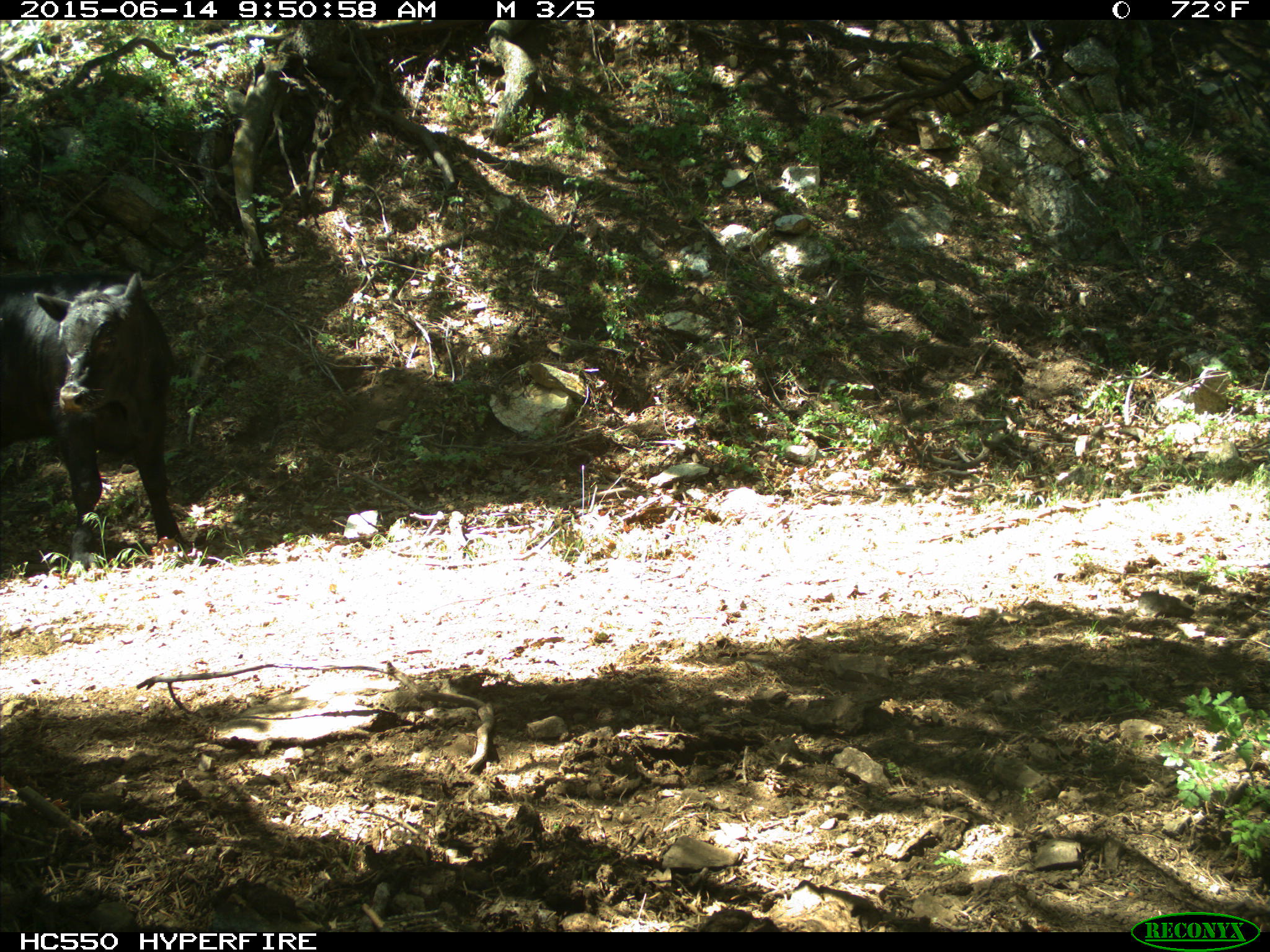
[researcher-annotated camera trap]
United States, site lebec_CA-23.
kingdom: Animalia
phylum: Chordata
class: Mammalia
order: Artiodactyla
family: Bovidae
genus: Bos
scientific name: Bos taurus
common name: domestic cow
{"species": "Bos taurus (domestic cow)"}